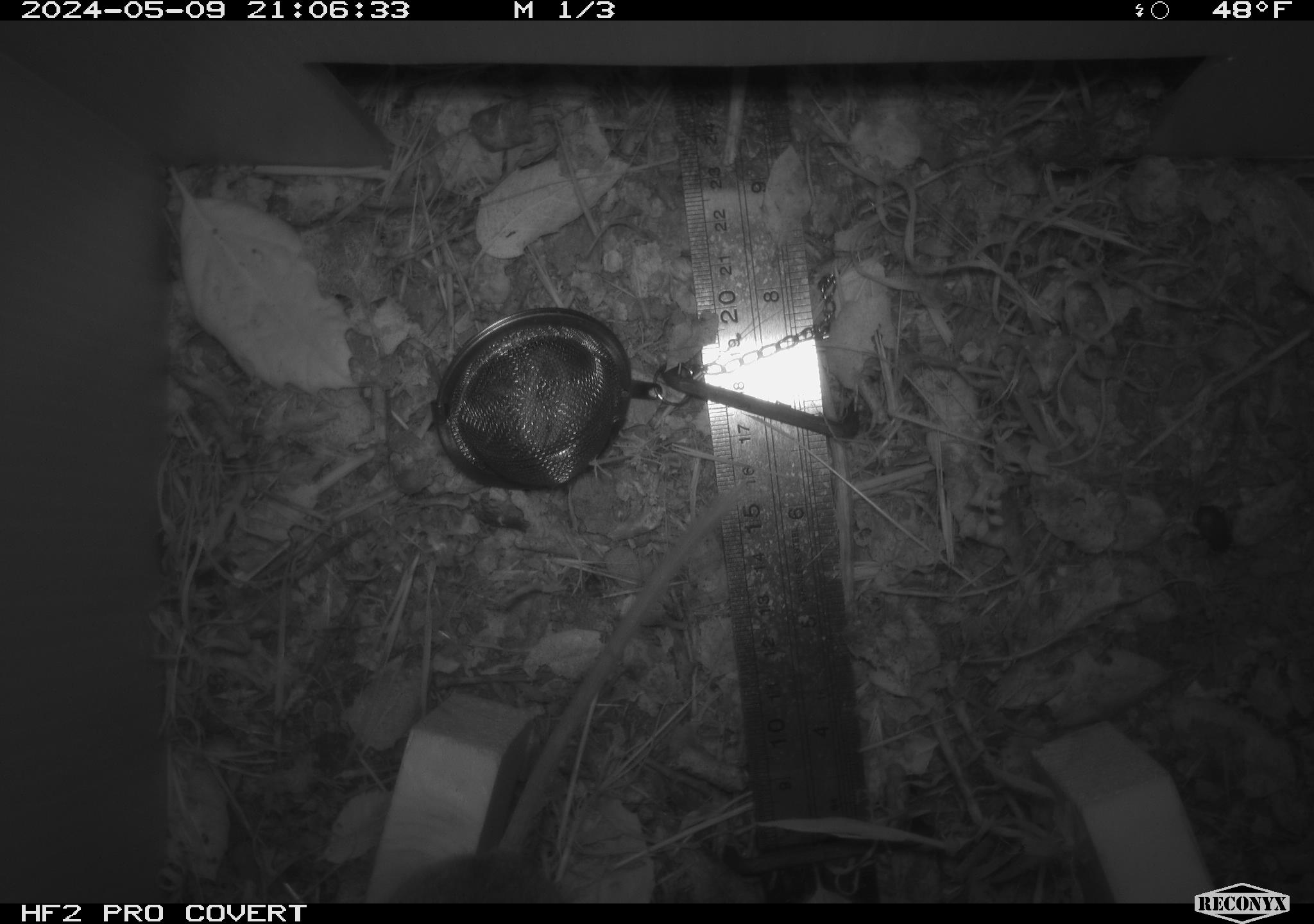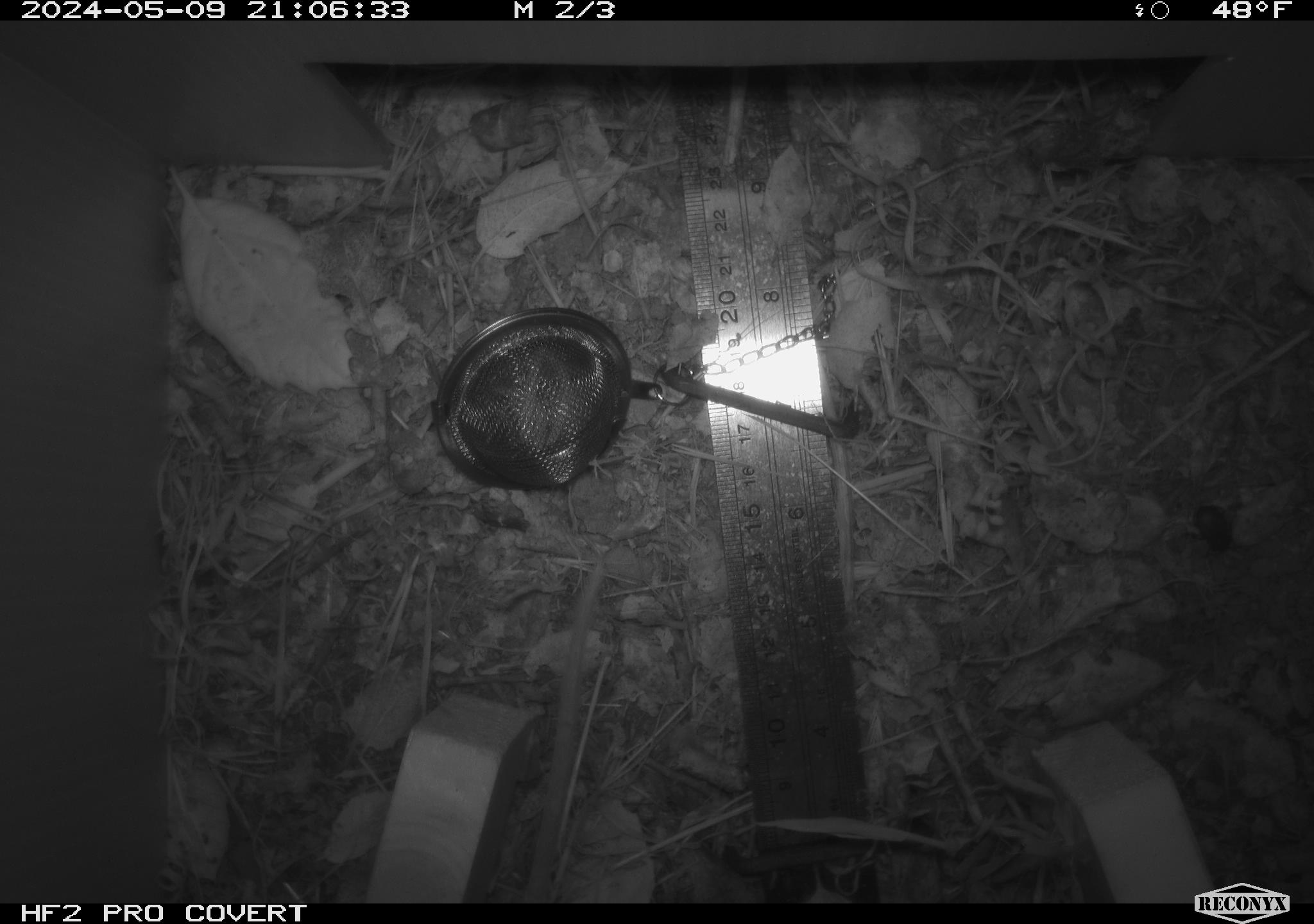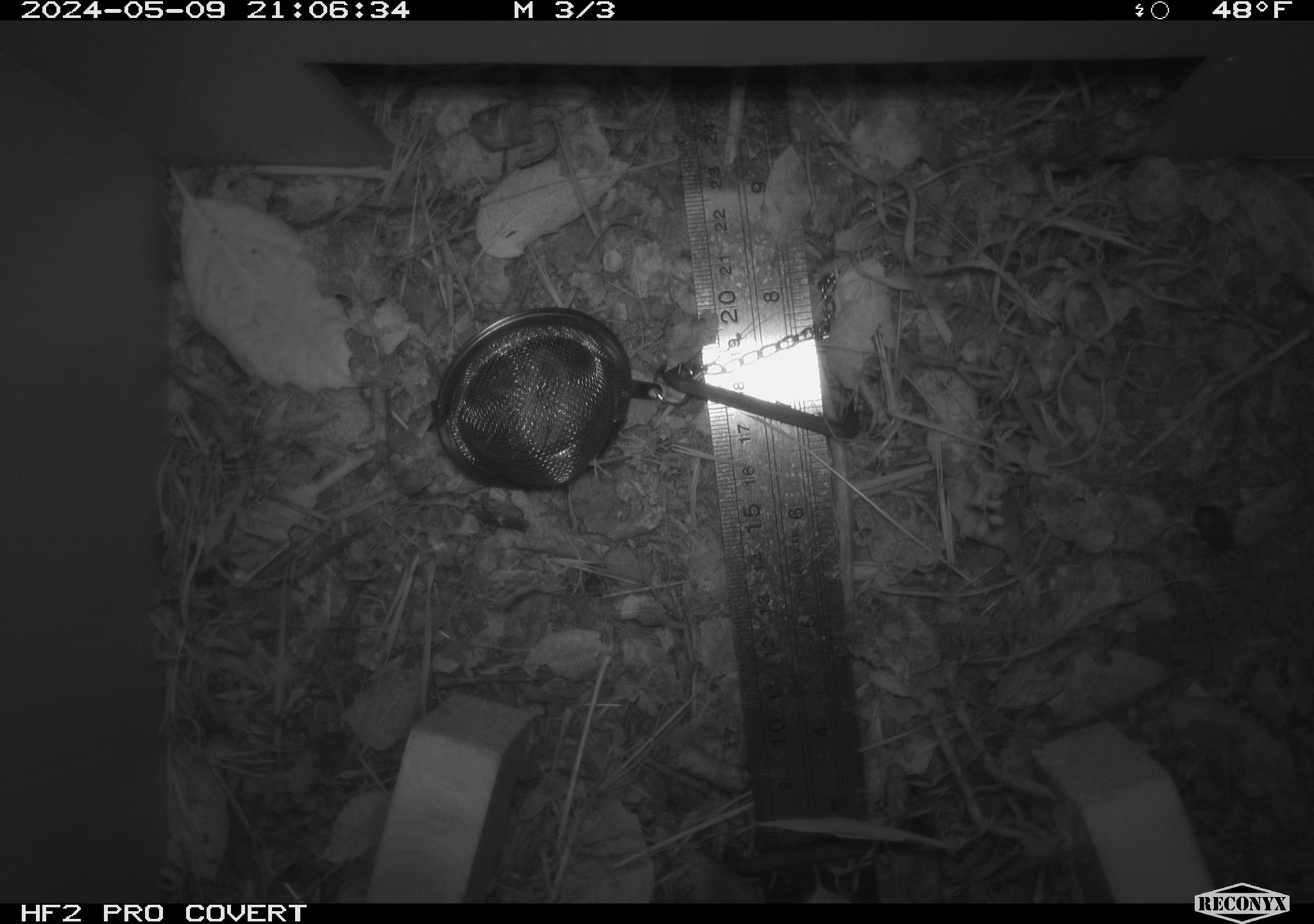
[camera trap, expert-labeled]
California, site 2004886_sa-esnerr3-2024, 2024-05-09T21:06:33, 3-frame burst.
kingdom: Animalia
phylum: Chordata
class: Mammalia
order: Rodentia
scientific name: Rodentia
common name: rodent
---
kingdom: Animalia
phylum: Arthropoda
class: Insecta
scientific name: Insecta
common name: insect